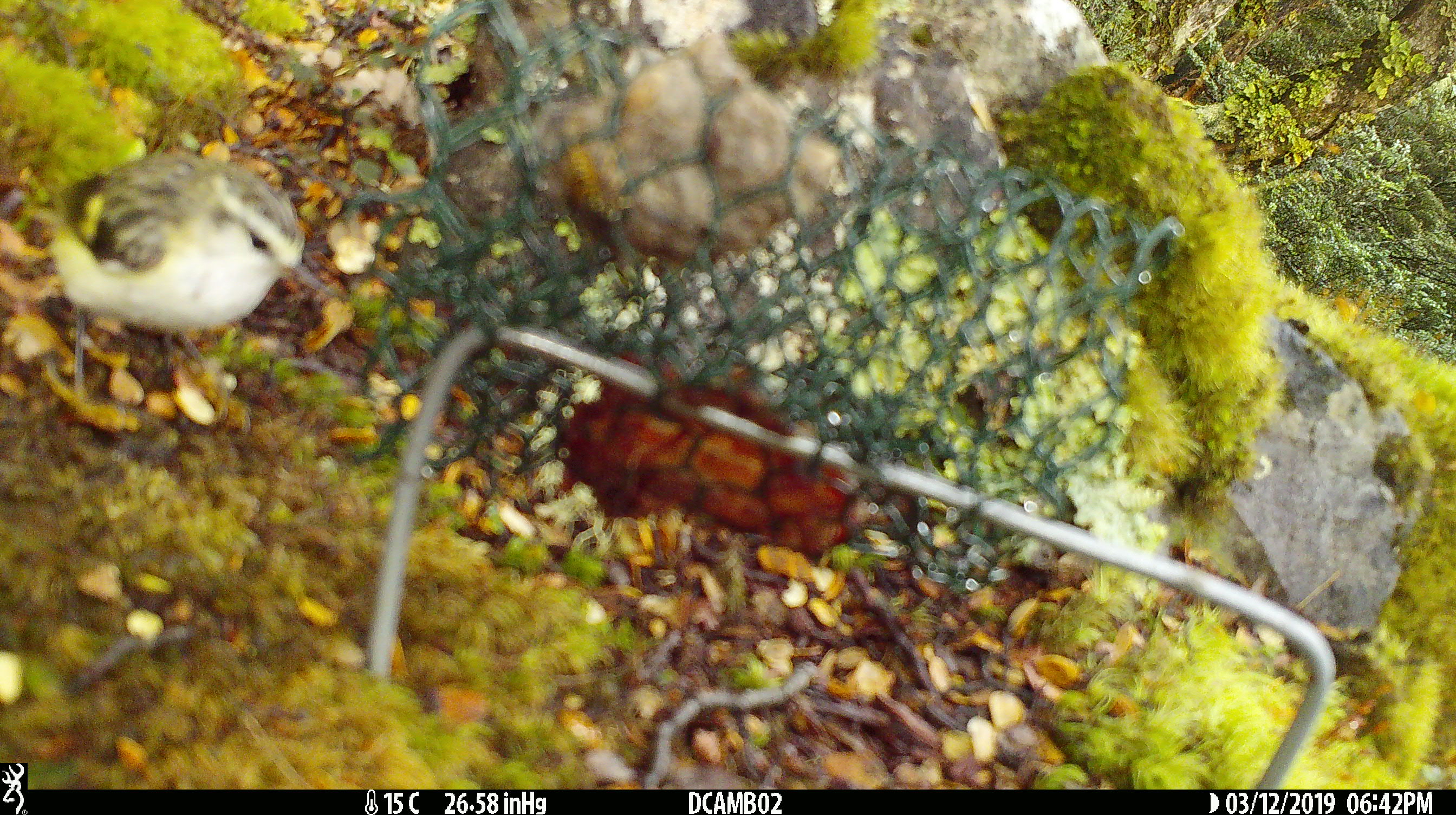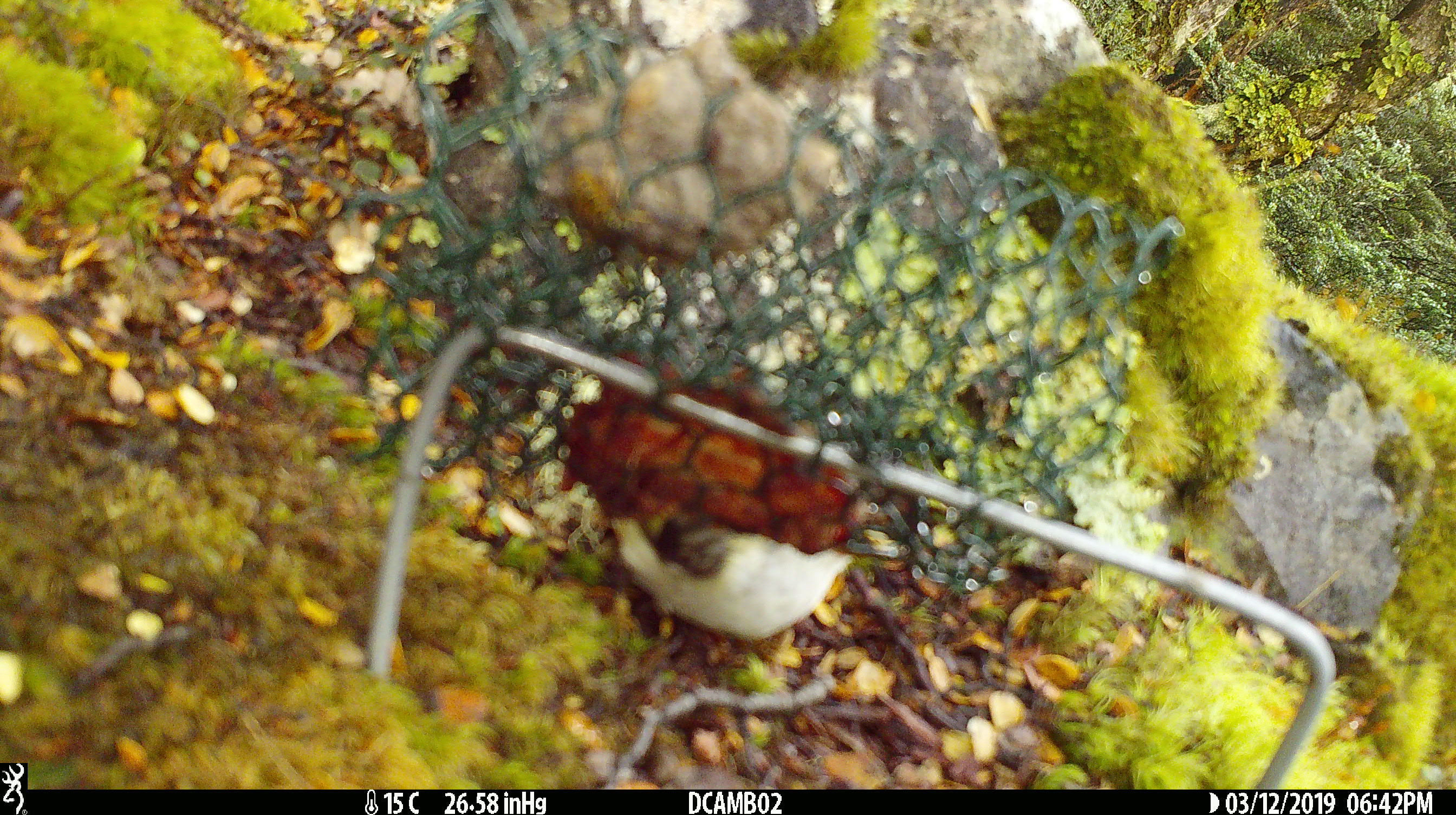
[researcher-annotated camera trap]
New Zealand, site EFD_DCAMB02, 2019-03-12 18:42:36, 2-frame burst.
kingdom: Animalia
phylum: Chordata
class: Aves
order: Passeriformes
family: Acanthisittidae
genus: Acanthisitta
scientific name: Acanthisitta chloris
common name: rifleman